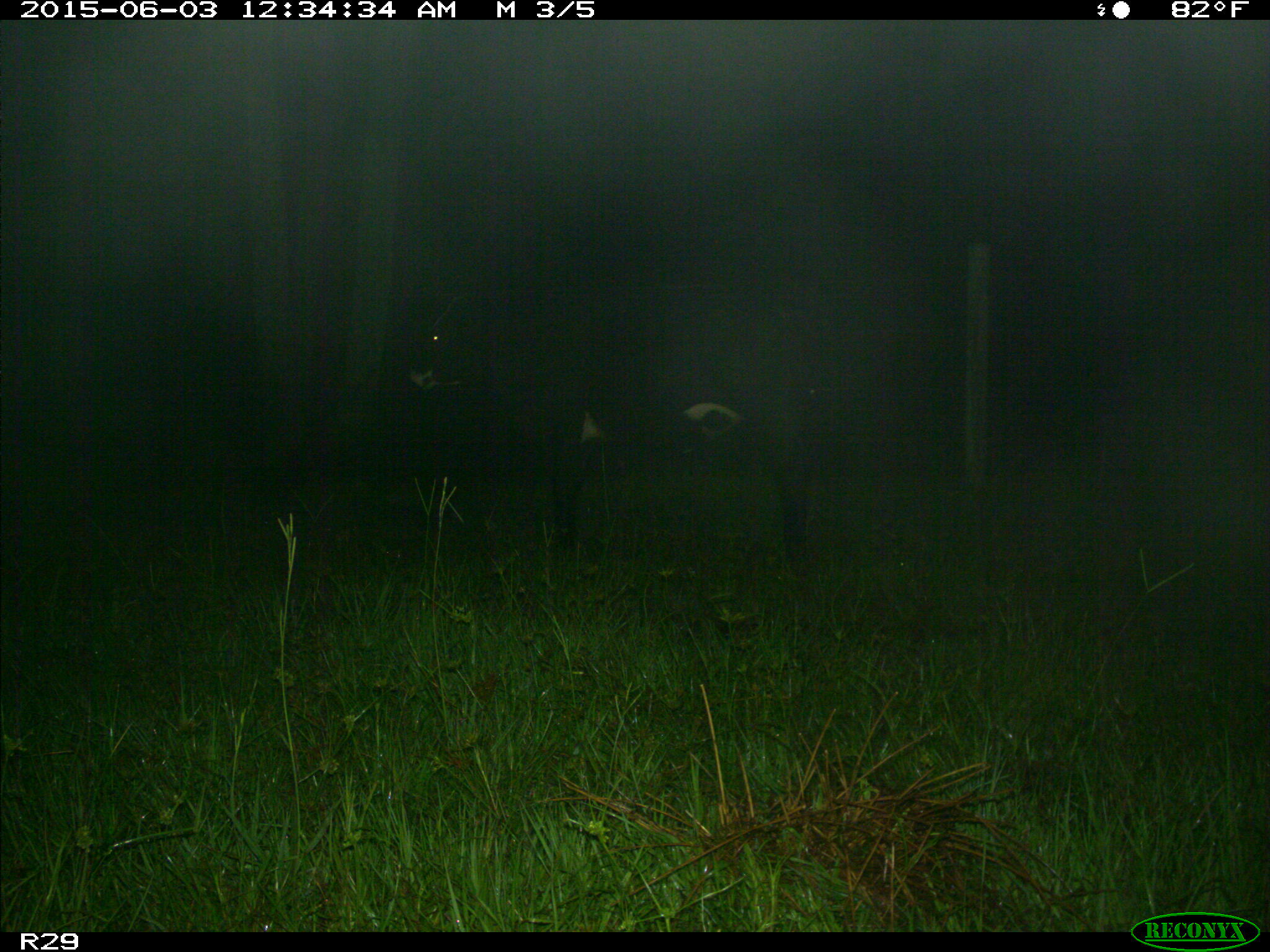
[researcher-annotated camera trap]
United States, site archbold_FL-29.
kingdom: Animalia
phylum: Chordata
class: Mammalia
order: Artiodactyla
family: Bovidae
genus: Bos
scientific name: Bos taurus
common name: domestic cow